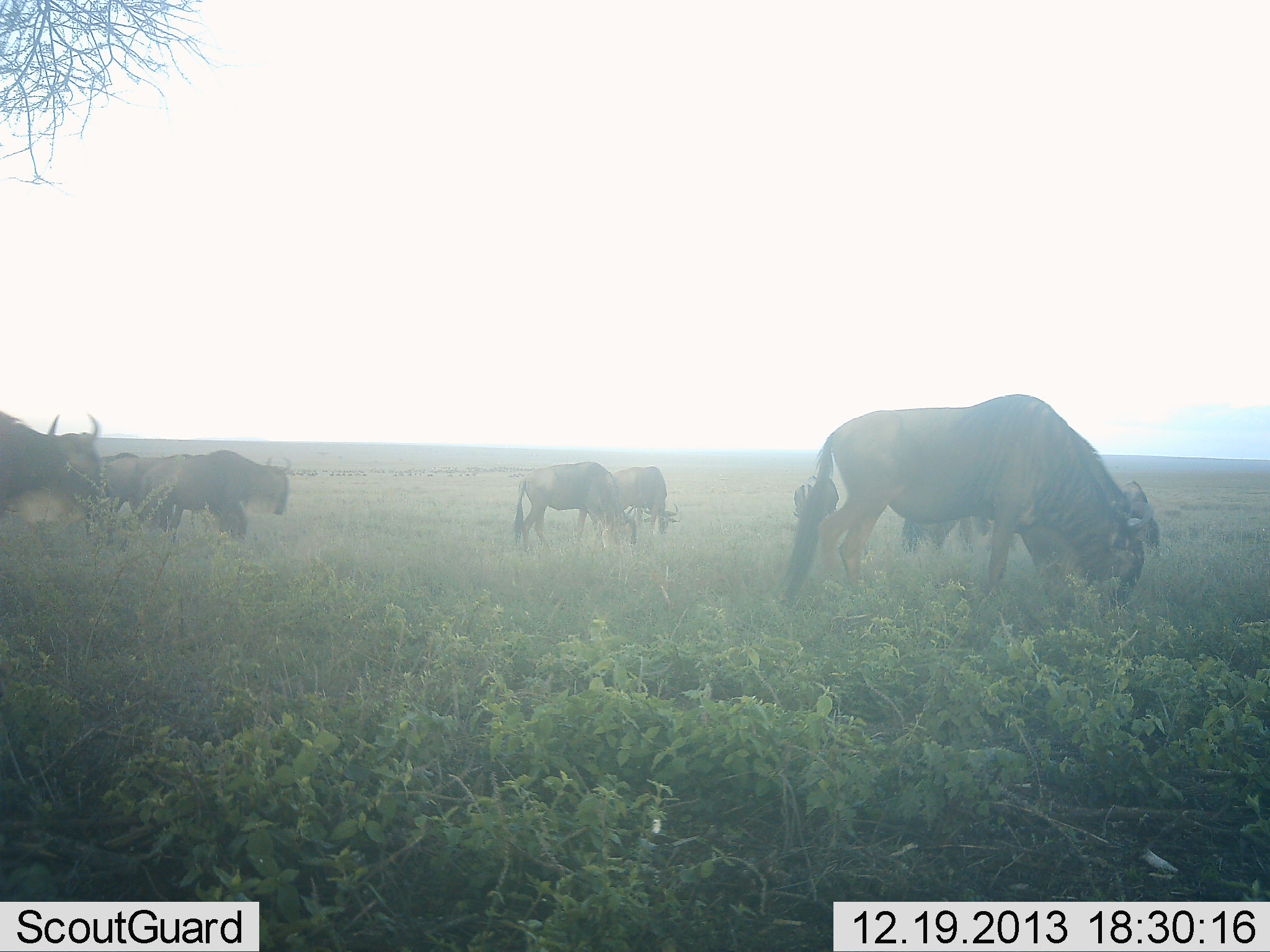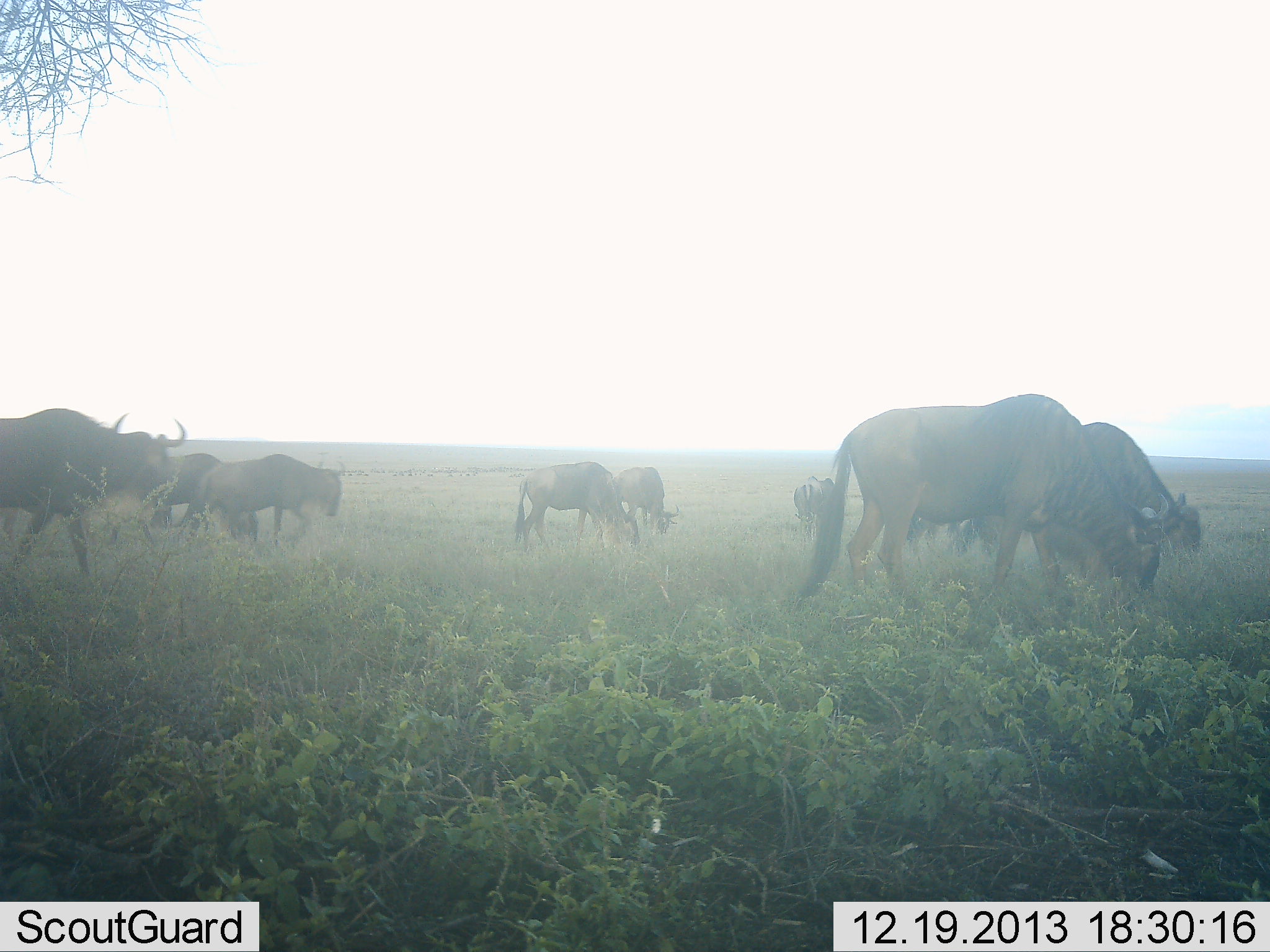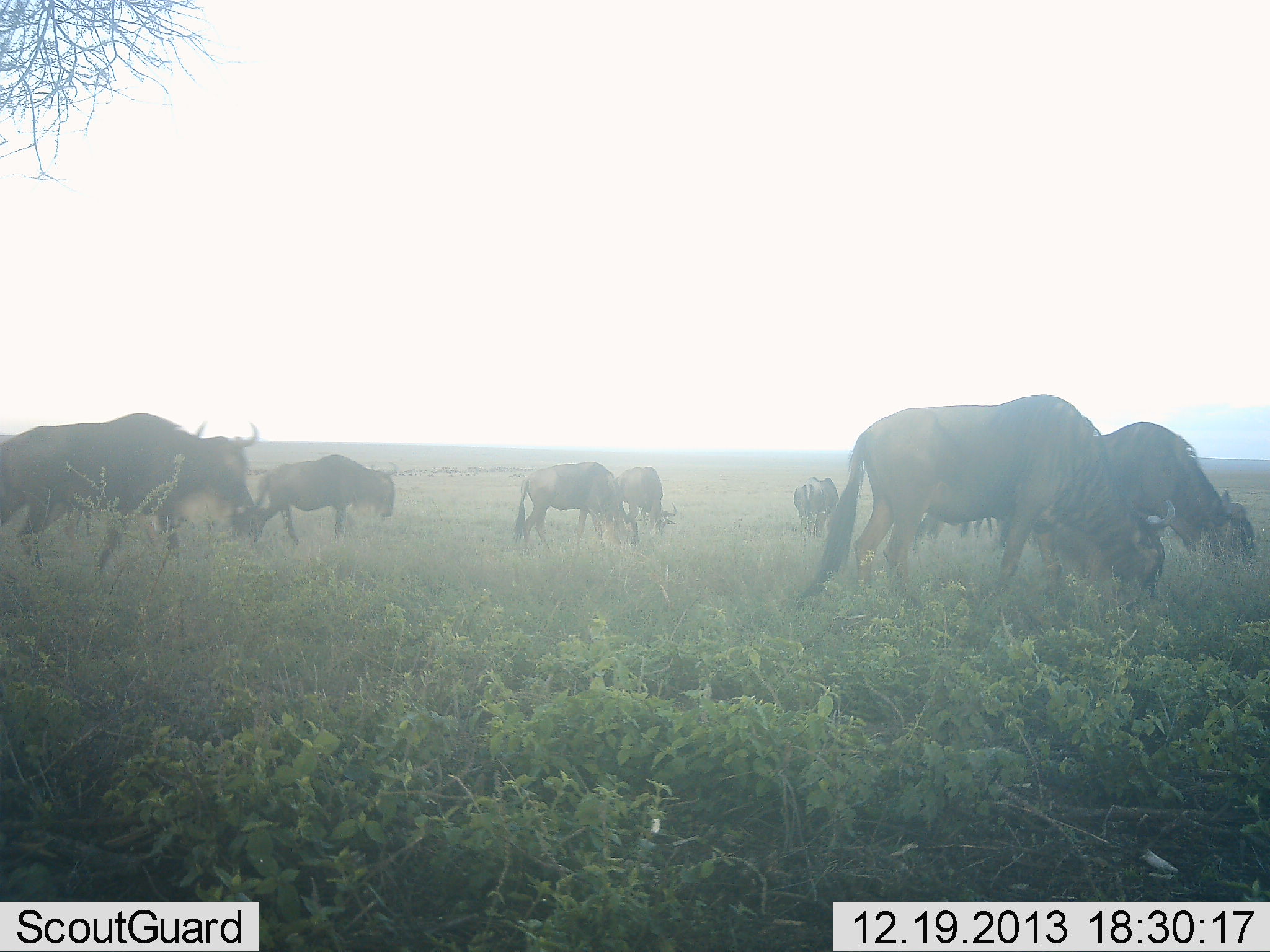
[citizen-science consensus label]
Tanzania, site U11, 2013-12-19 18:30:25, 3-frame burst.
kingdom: Animalia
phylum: Chordata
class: Mammalia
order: Artiodactyla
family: Bovidae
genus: Connochaetes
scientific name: Connochaetes taurinus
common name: blue wildebeest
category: wildebeest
Wildebeest (blue wildebeest) (Connochaetes taurinus), count 8. Behavior (volunteer vote fractions): standing 30%, resting 0%, moving 60%, interacting 0%. Young present (vote fraction): 0%. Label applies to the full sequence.